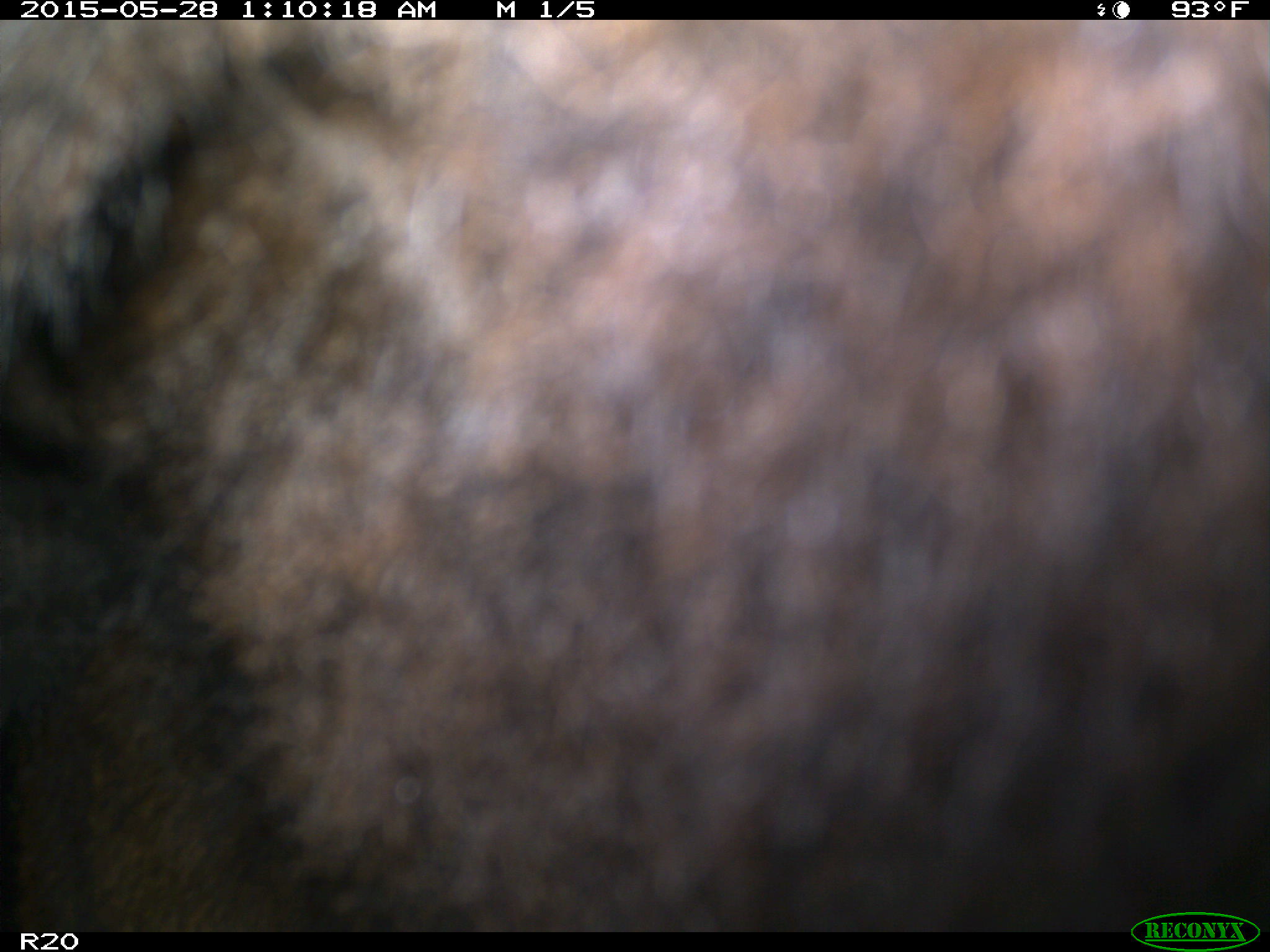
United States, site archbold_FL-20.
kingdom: Animalia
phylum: Chordata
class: Mammalia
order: Artiodactyla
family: Bovidae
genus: Bos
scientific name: Bos taurus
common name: domestic cow